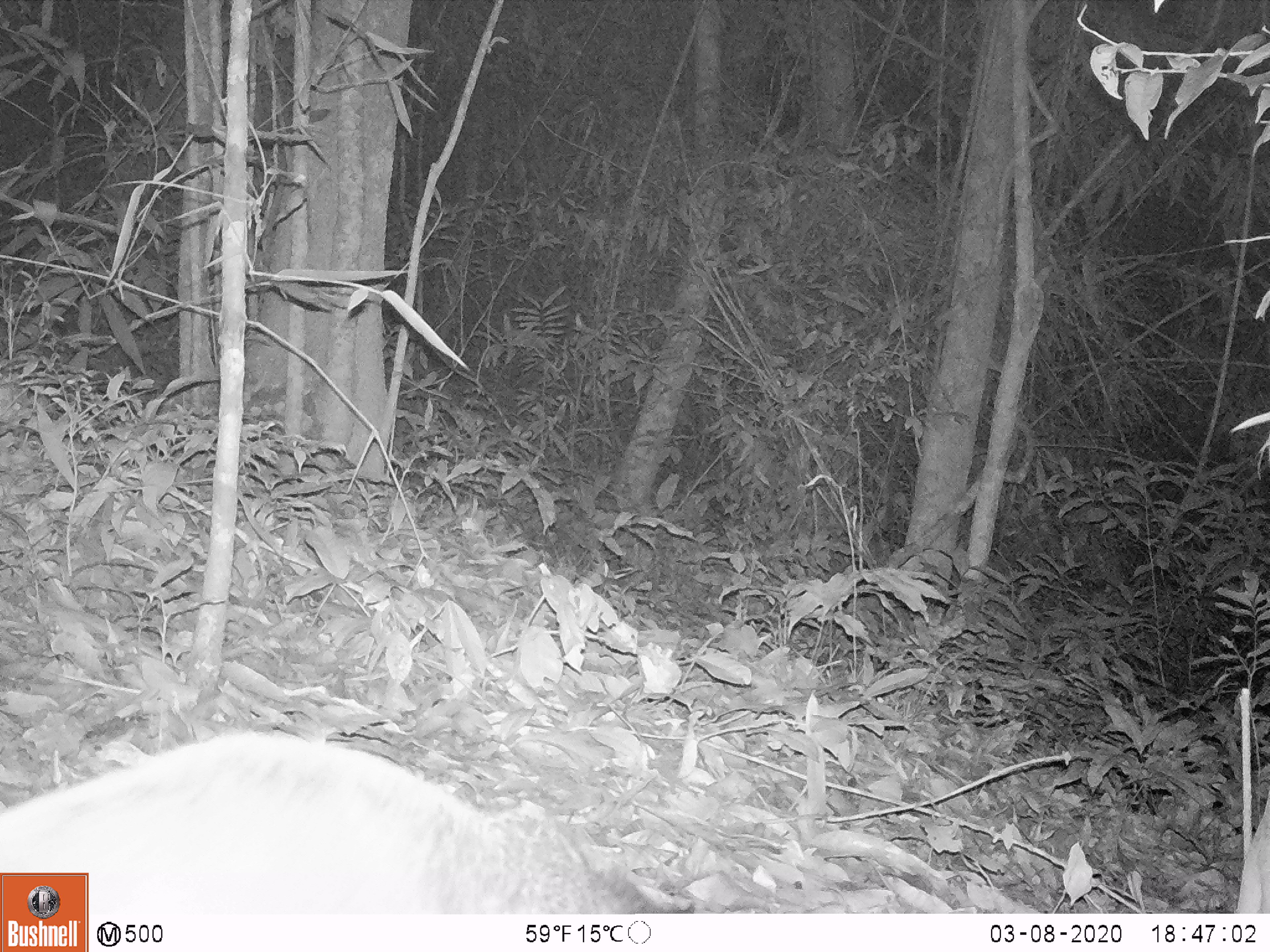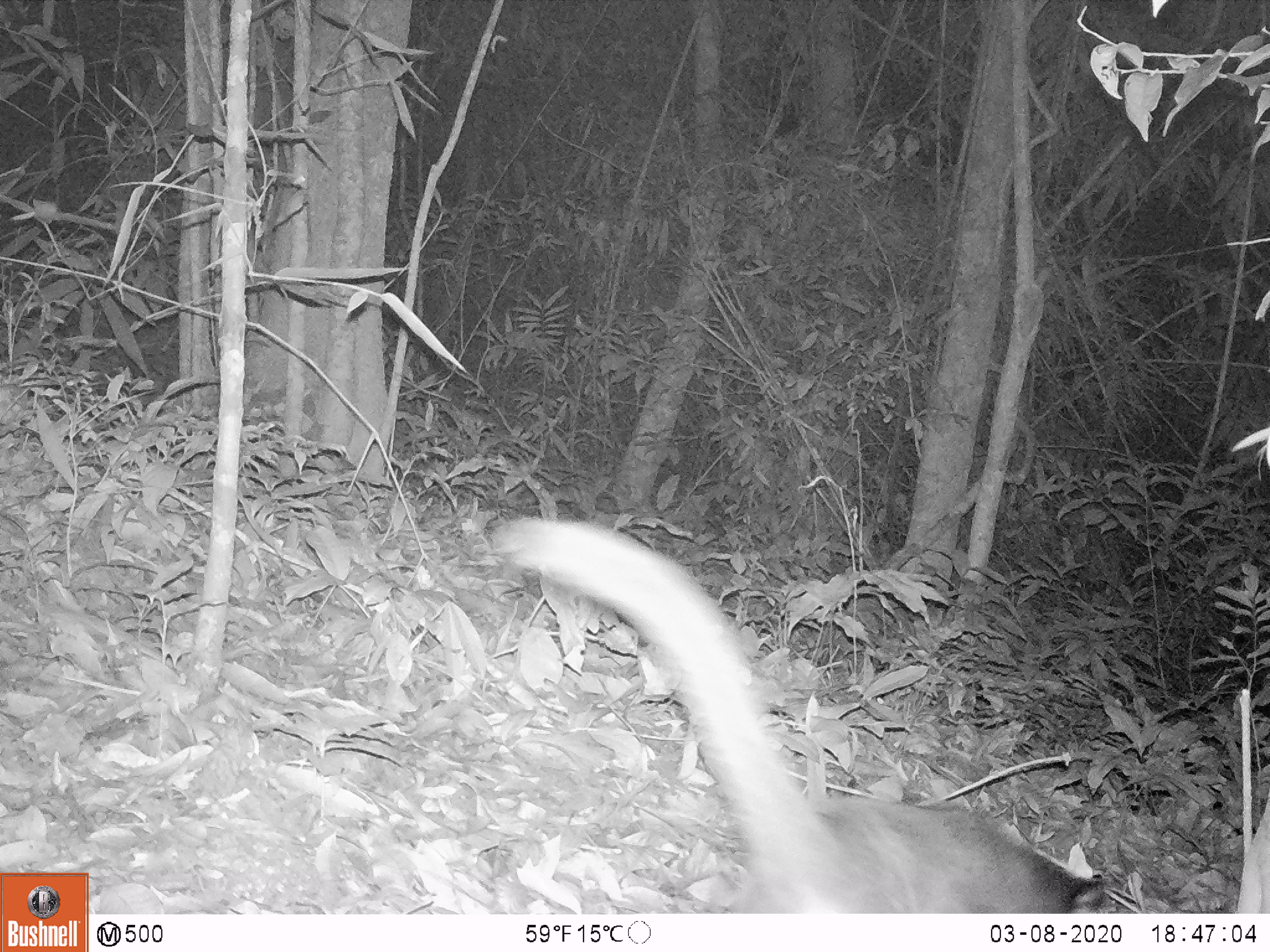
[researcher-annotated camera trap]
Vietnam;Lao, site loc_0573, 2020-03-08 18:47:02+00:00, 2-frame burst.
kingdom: Animalia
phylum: Chordata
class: Mammalia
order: Carnivora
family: Viverridae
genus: Paguma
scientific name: Paguma larvata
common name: masked palm civet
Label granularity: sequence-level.